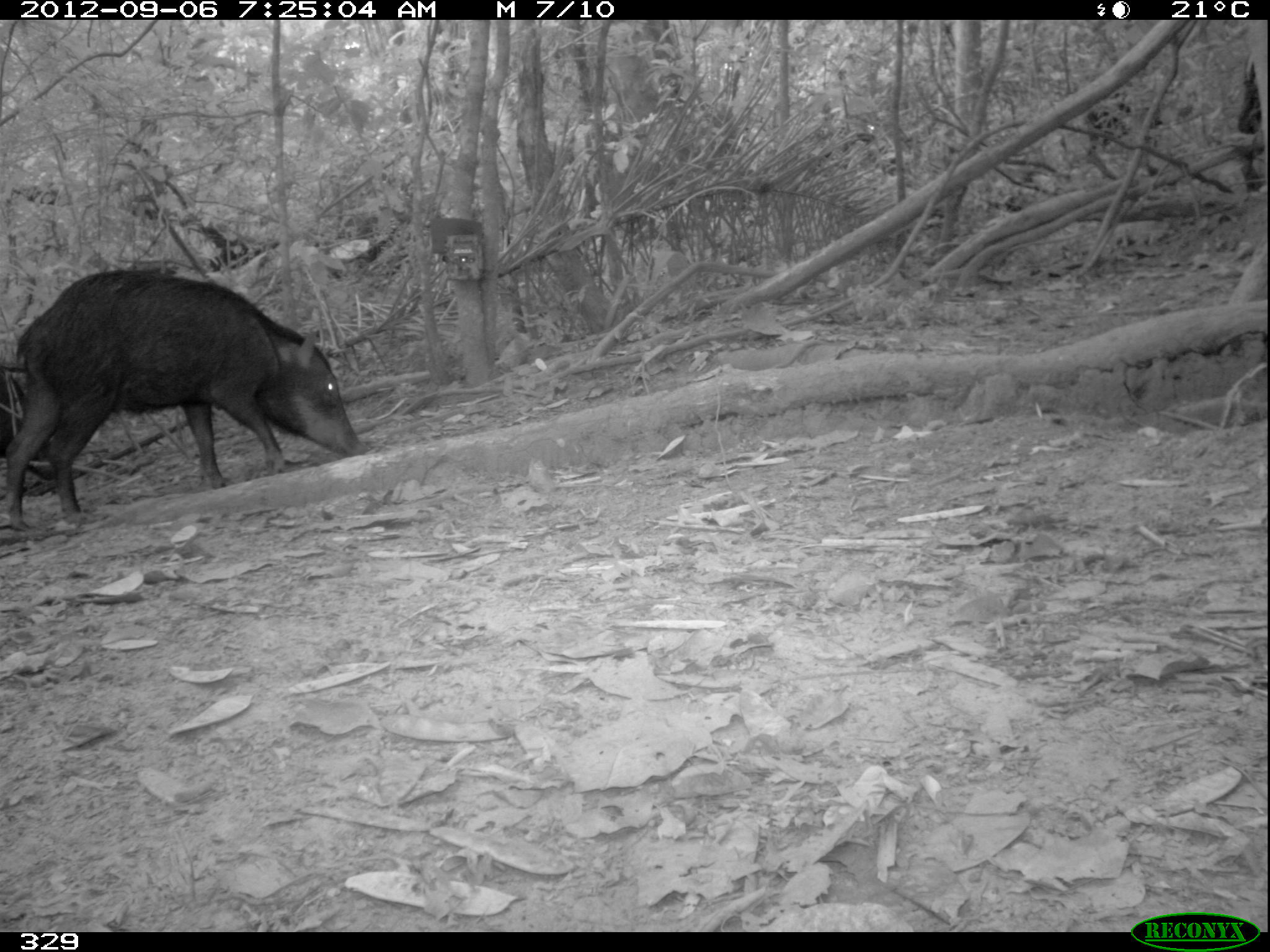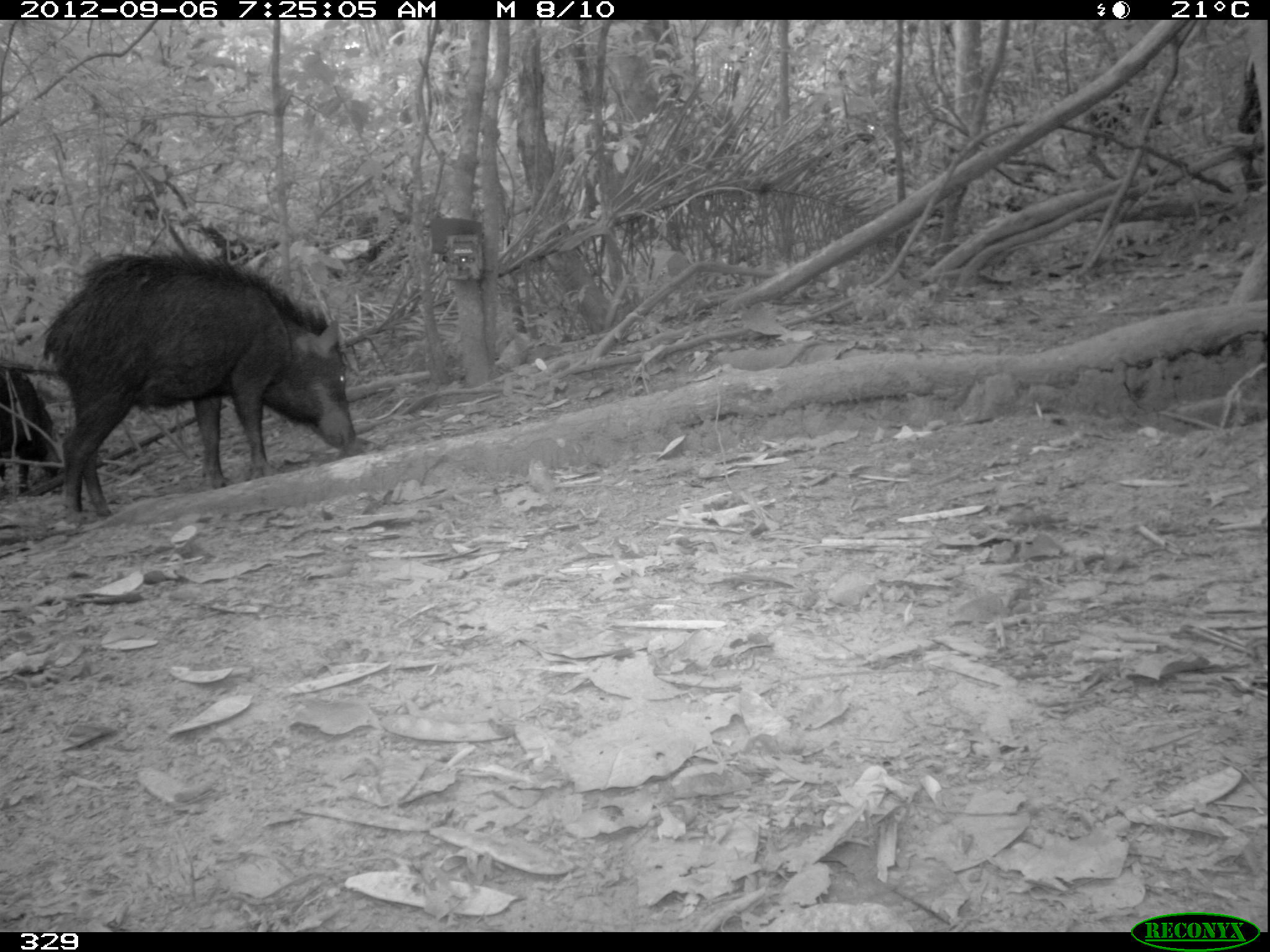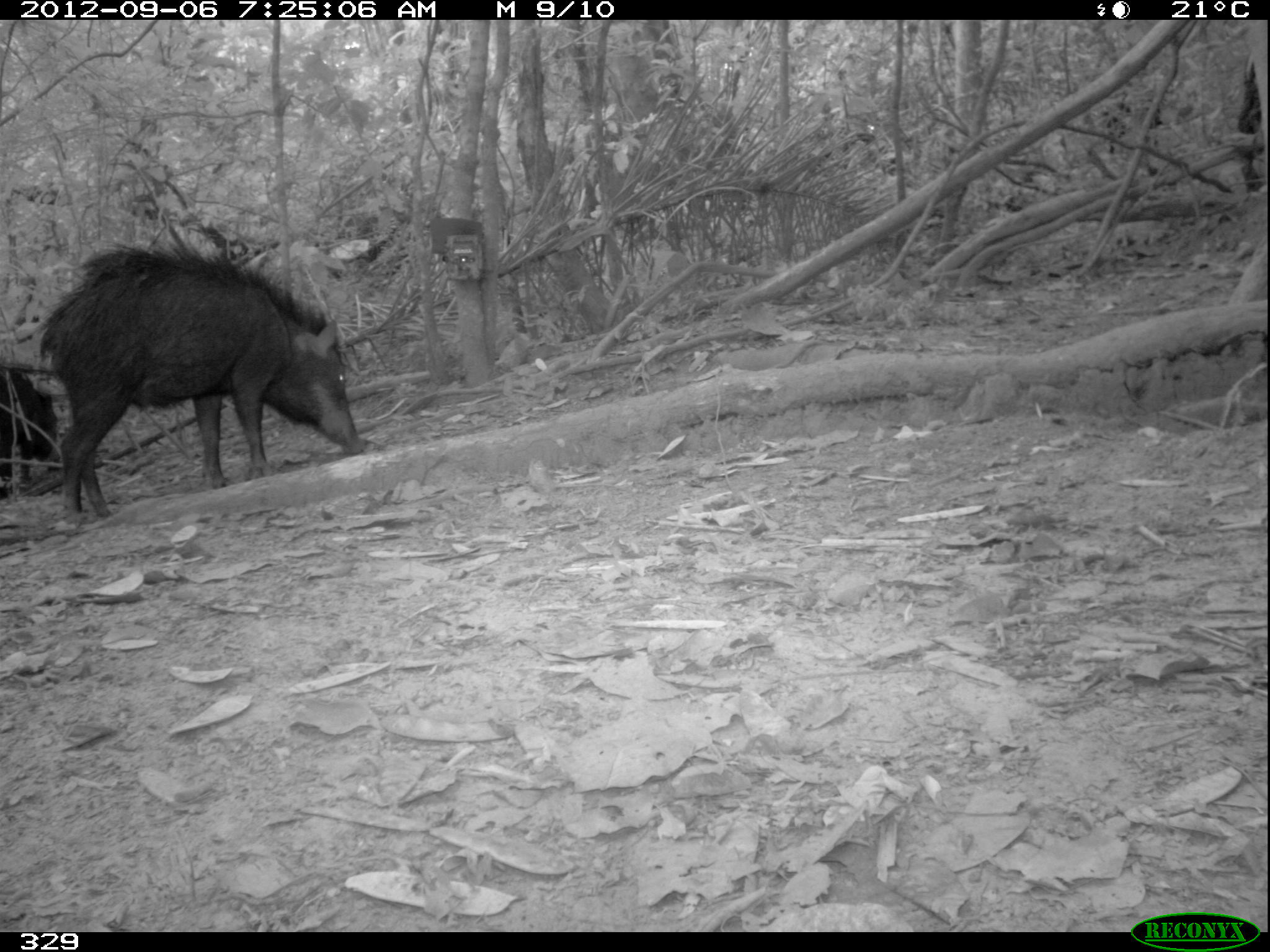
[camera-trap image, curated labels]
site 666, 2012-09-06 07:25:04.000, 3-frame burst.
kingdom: Animalia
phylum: Chordata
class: Mammalia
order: Artiodactyla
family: Tayassuidae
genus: Tayassu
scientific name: Tayassu pecari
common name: white-lipped peccary